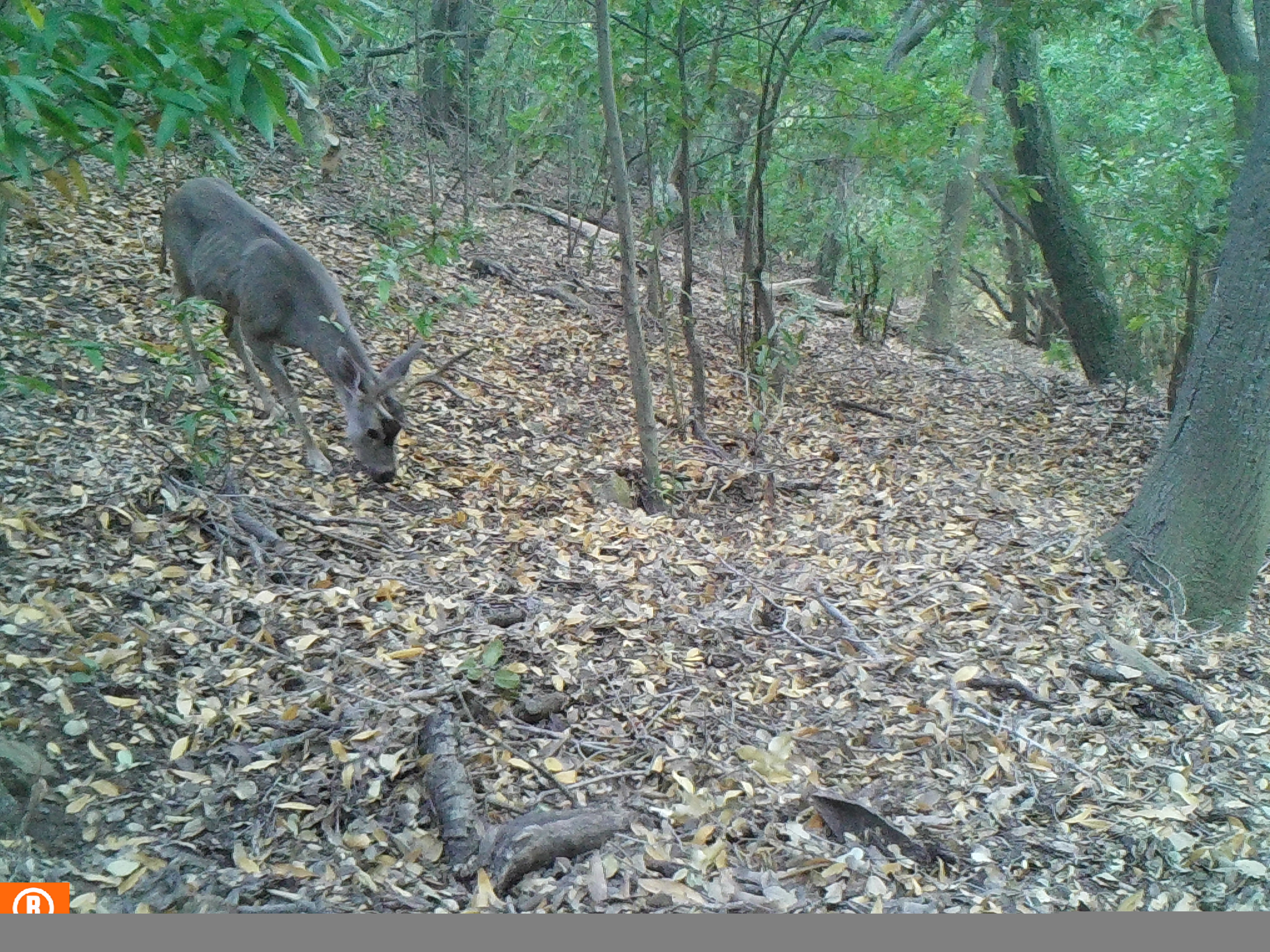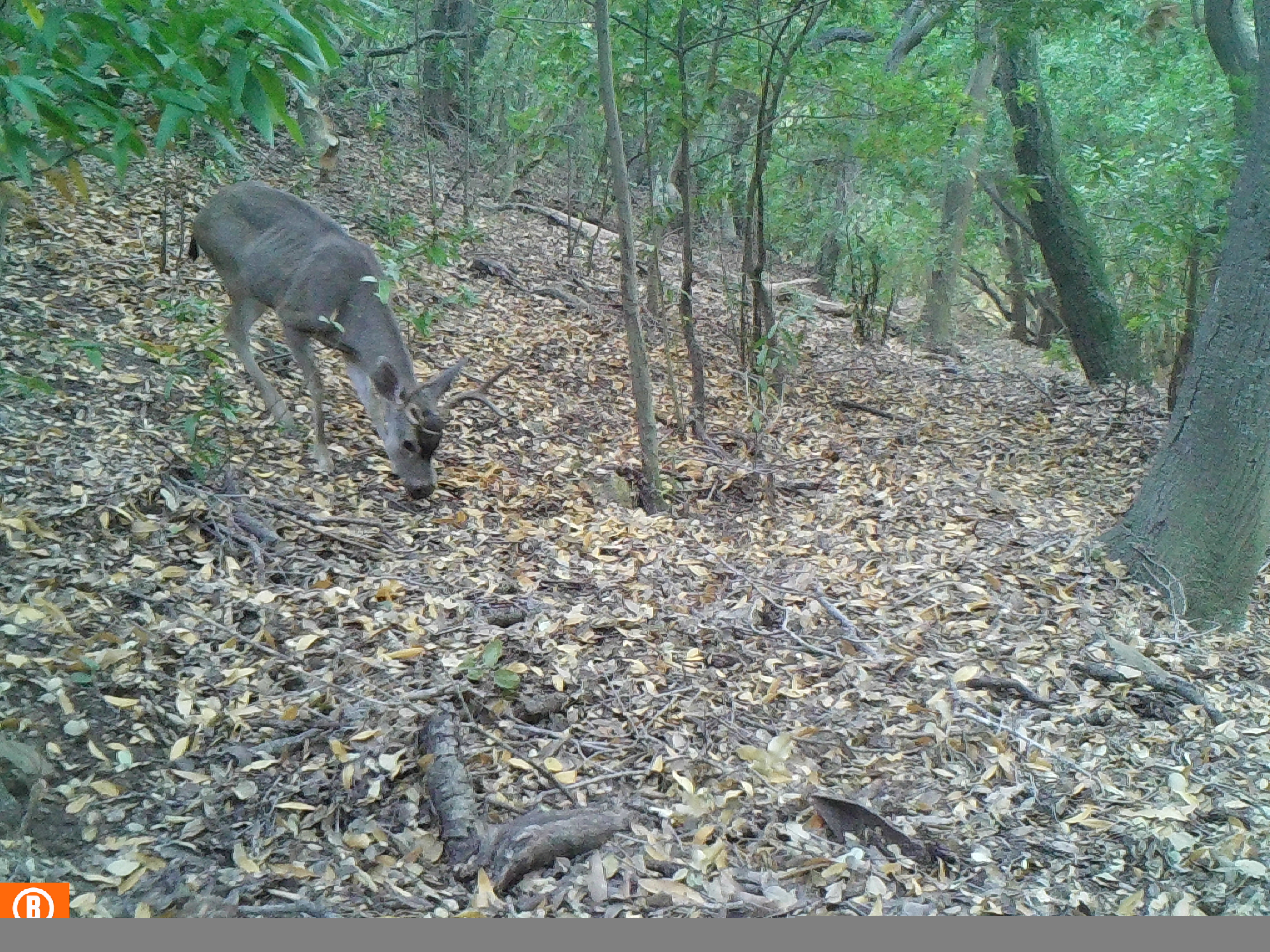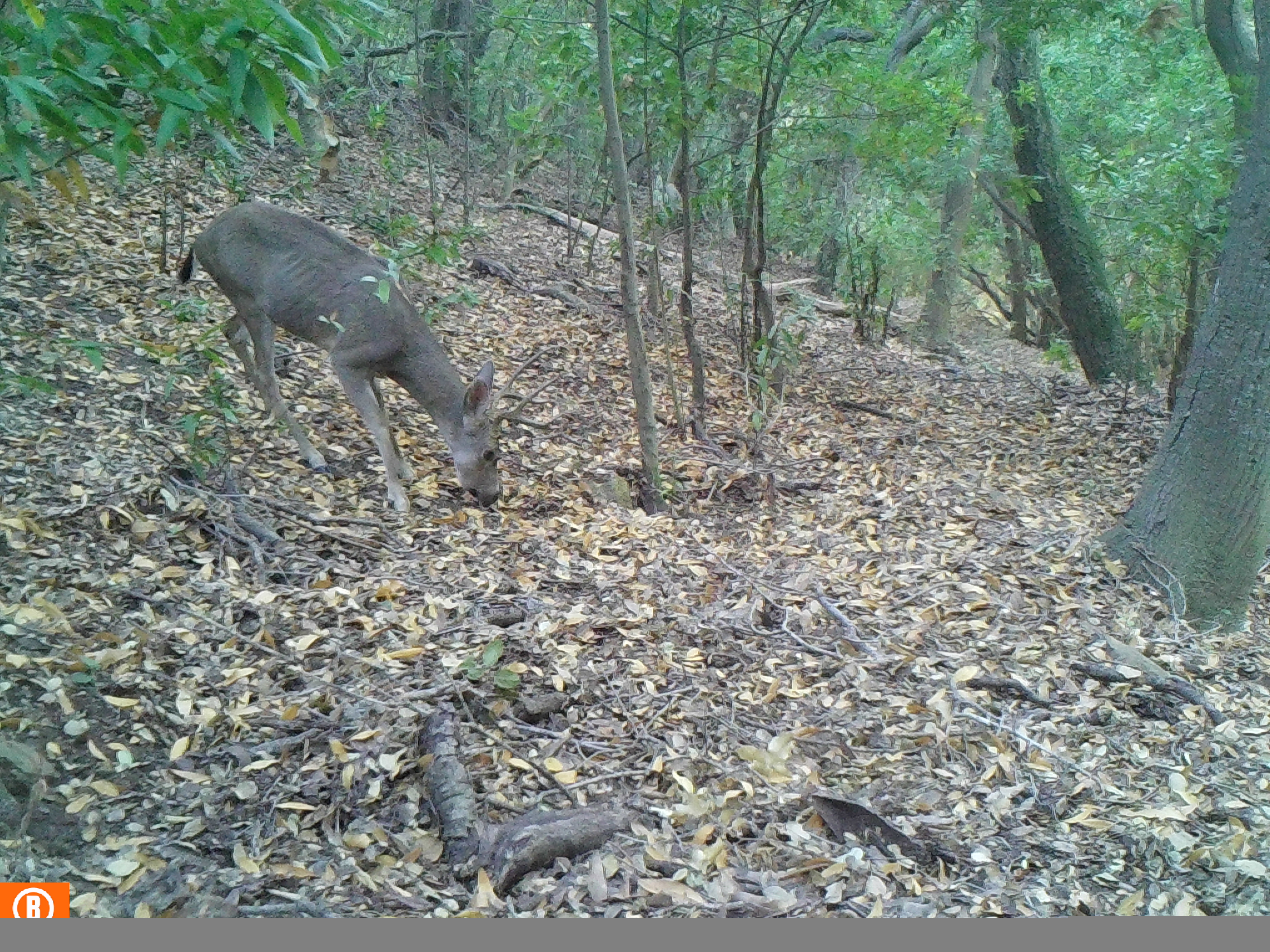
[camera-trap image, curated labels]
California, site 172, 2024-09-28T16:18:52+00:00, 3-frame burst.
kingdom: Animalia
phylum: Chordata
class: Mammalia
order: Artiodactyla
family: Cervidae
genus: Odocoileus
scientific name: Odocoileus hemionus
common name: mule deer